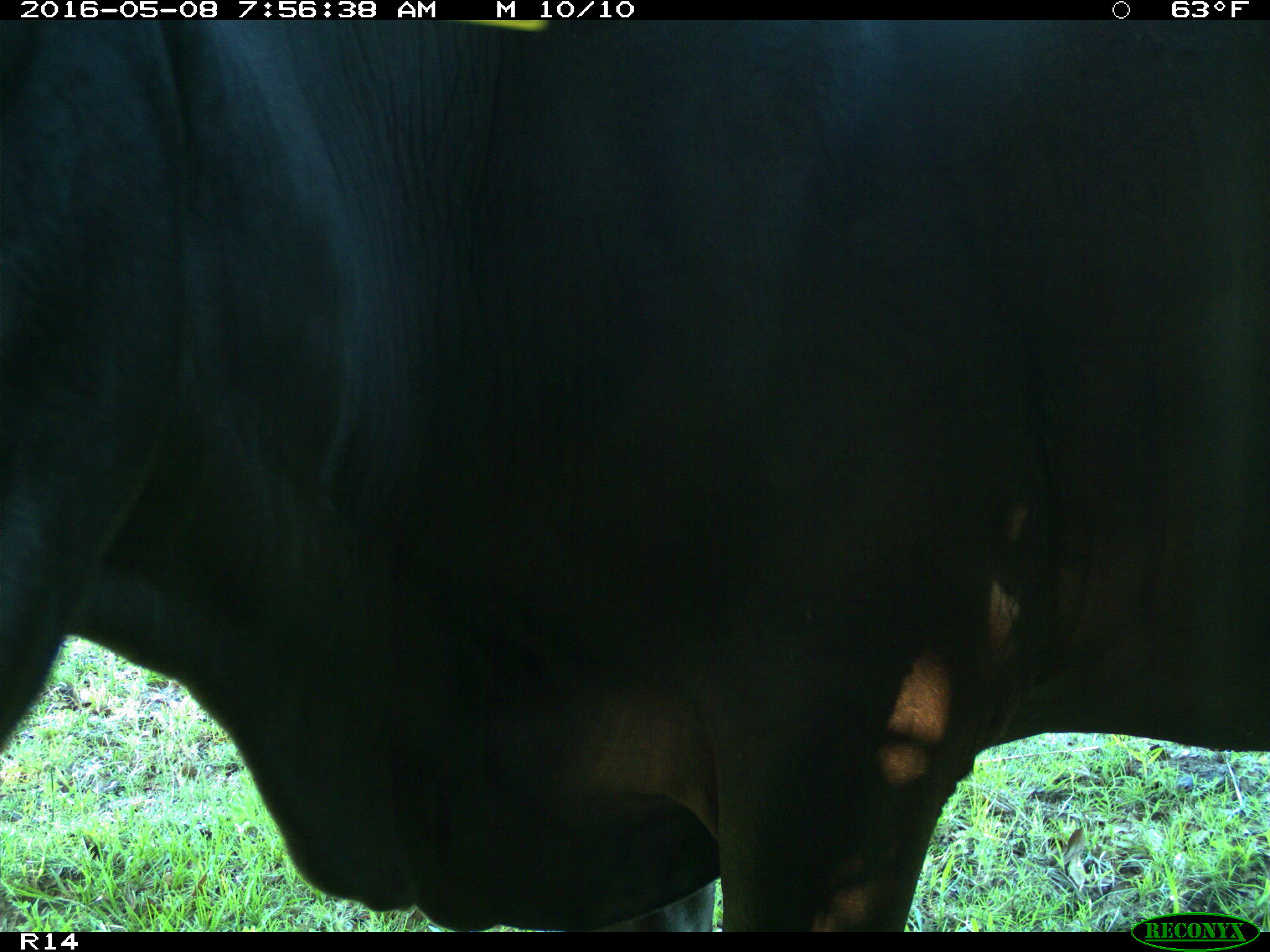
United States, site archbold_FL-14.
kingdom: Animalia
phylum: Chordata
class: Mammalia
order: Artiodactyla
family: Bovidae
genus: Bos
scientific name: Bos taurus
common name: domestic cow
Bos taurus (domestic cow).